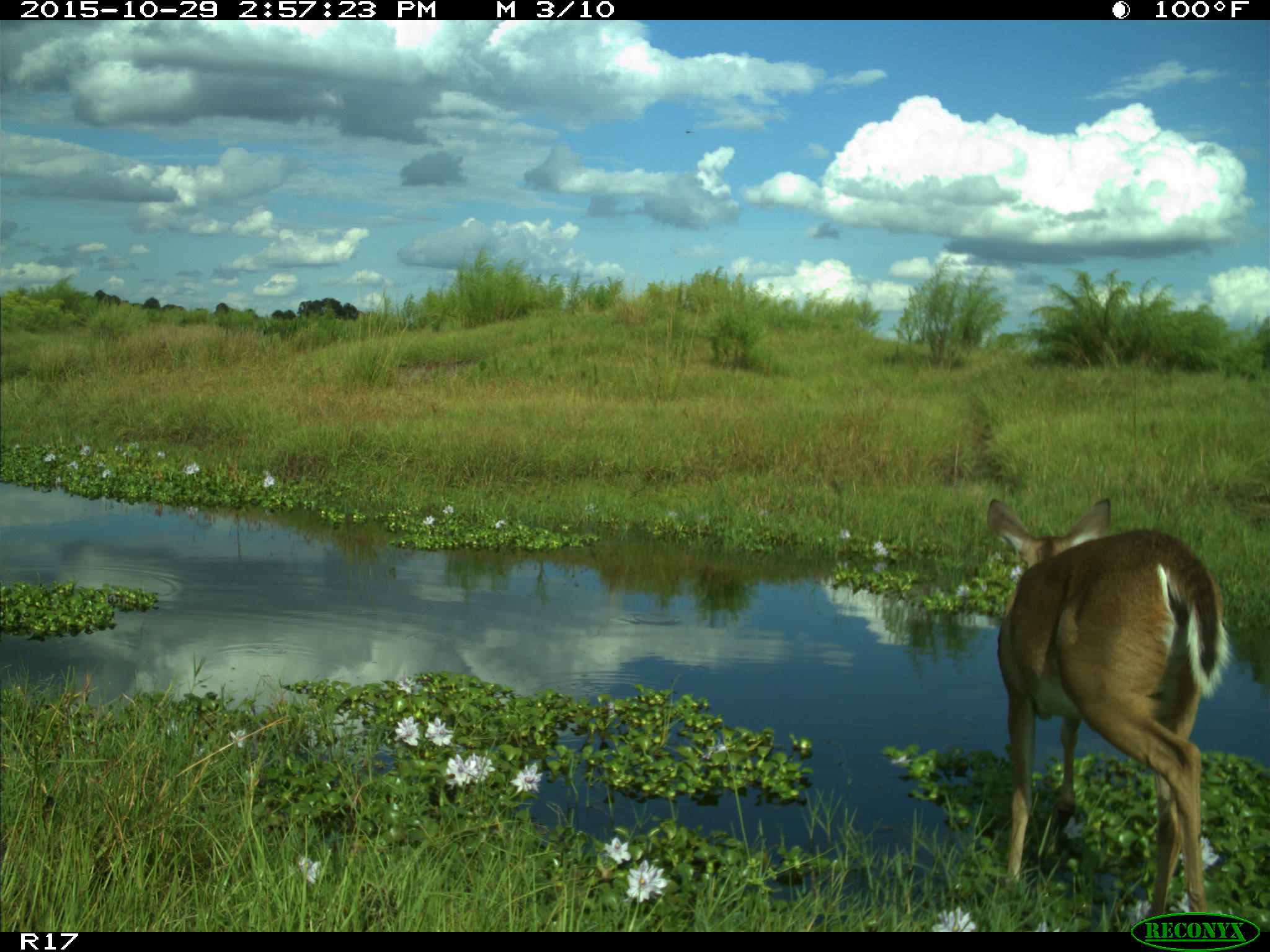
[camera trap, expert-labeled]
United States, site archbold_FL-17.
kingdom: Animalia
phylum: Chordata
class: Mammalia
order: Artiodactyla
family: Cervidae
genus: Odocoileus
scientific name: Odocoileus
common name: deer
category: unidentified deer